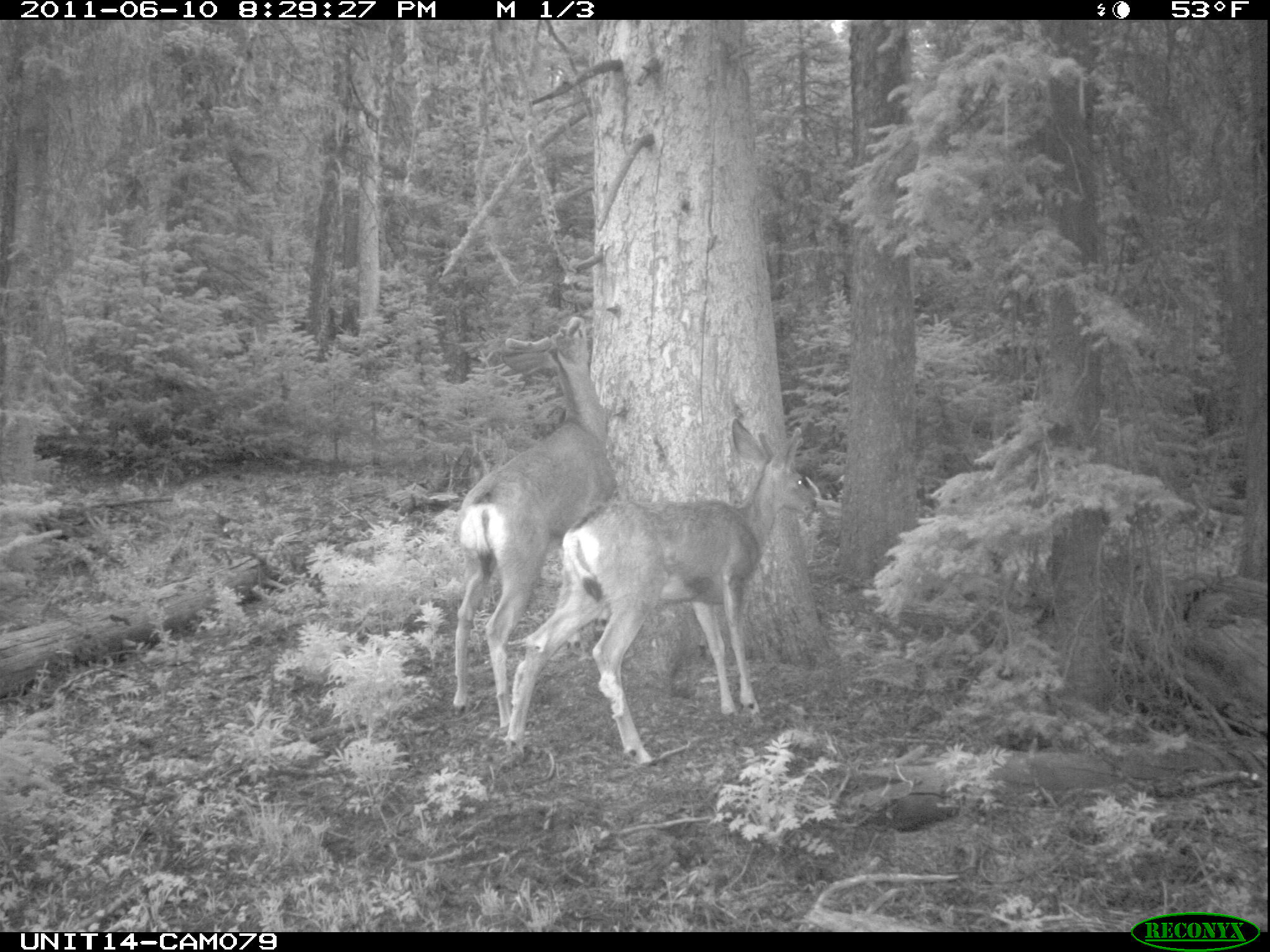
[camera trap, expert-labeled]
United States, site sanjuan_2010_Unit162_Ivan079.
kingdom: Animalia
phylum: Chordata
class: Mammalia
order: Artiodactyla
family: Cervidae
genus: Odocoileus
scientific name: Odocoileus hemionus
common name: mule deer